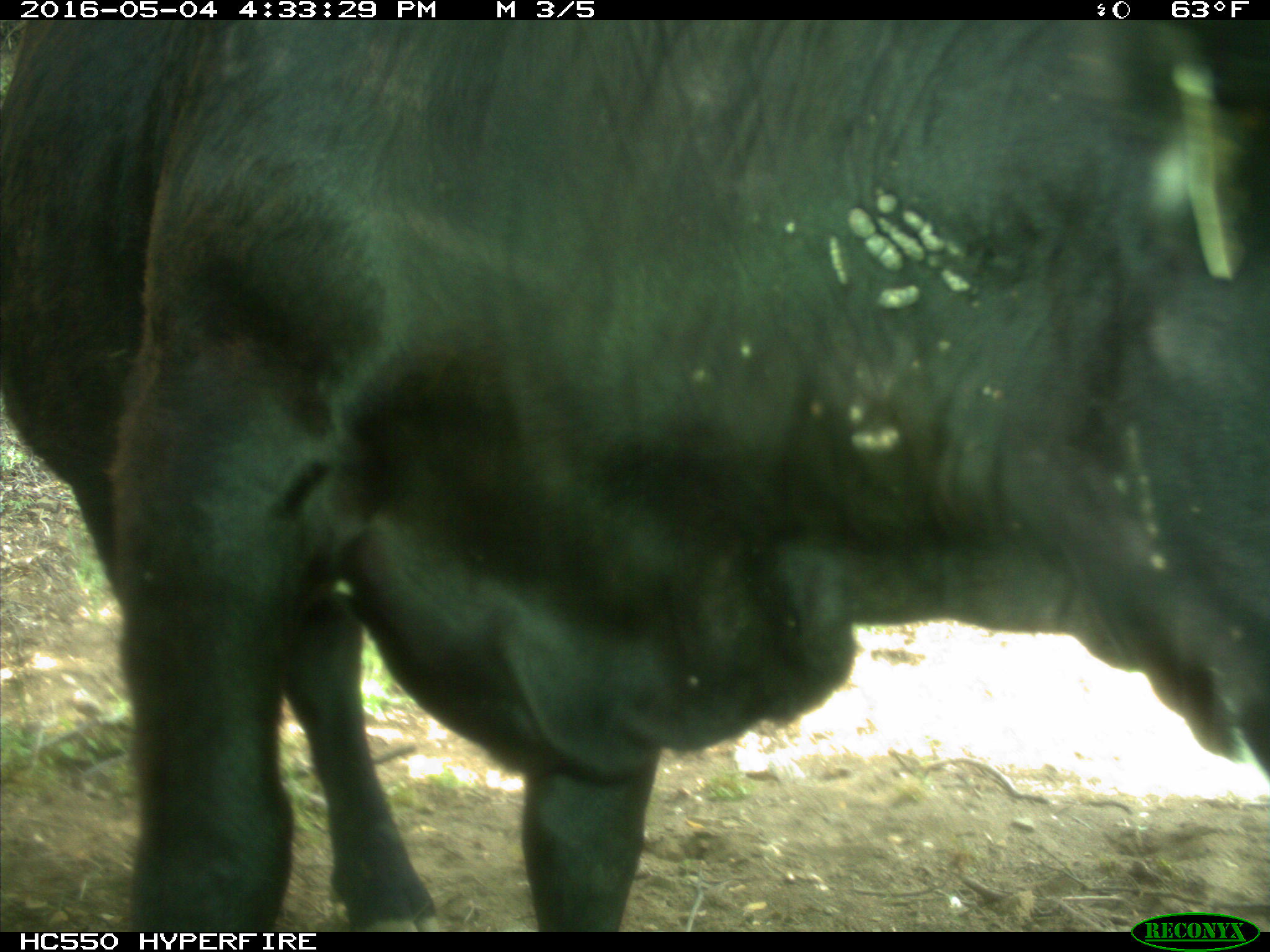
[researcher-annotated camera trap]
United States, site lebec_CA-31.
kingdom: Animalia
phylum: Chordata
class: Mammalia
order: Artiodactyla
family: Bovidae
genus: Bos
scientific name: Bos taurus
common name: domestic cow